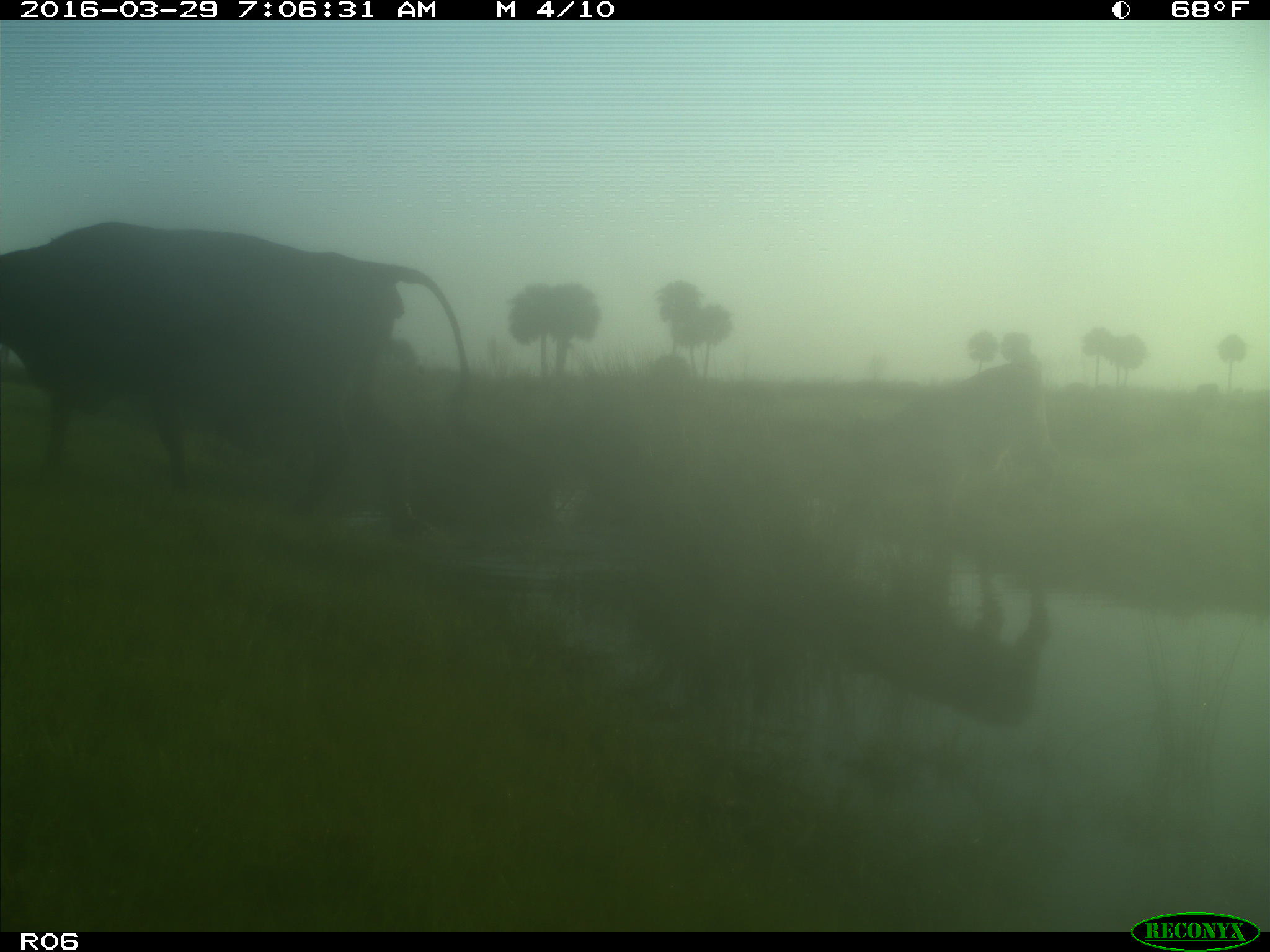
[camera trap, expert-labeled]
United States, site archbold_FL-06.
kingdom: Animalia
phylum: Chordata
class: Mammalia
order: Artiodactyla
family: Bovidae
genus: Bos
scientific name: Bos taurus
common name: domestic cow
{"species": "Bos taurus (domestic cow)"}